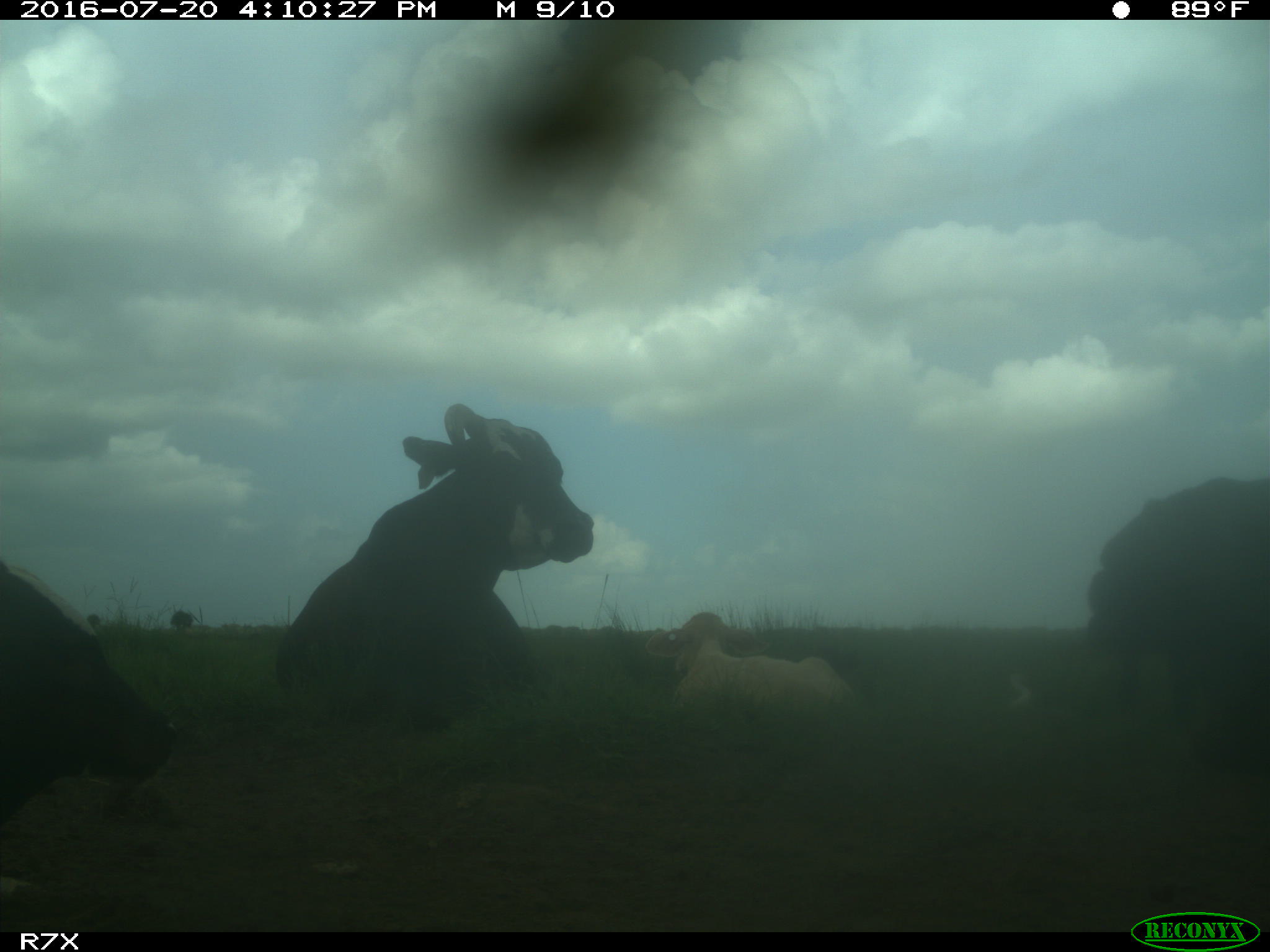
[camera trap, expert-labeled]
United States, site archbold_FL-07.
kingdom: Animalia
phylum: Chordata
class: Mammalia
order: Artiodactyla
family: Bovidae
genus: Bos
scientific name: Bos taurus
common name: domestic cow